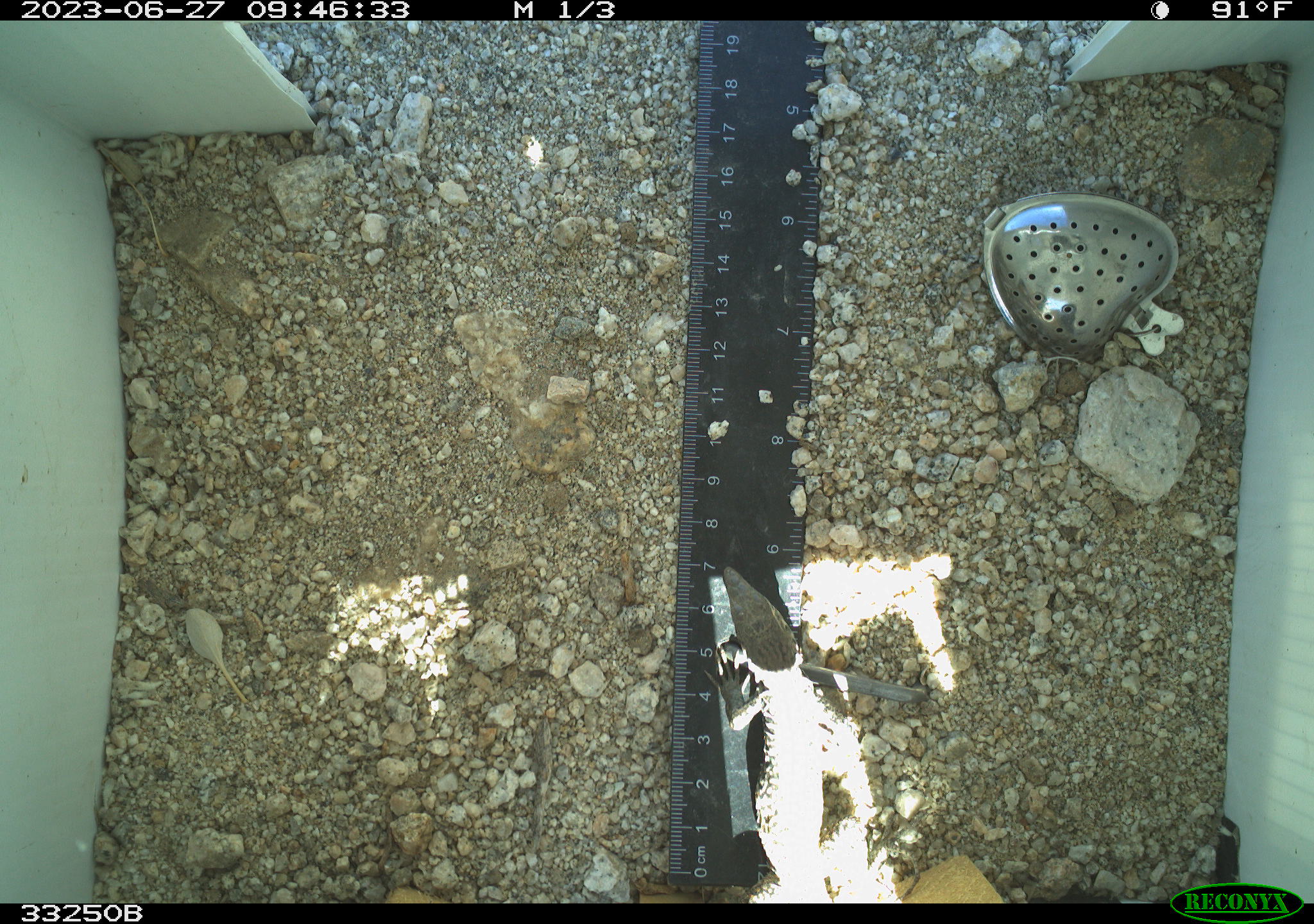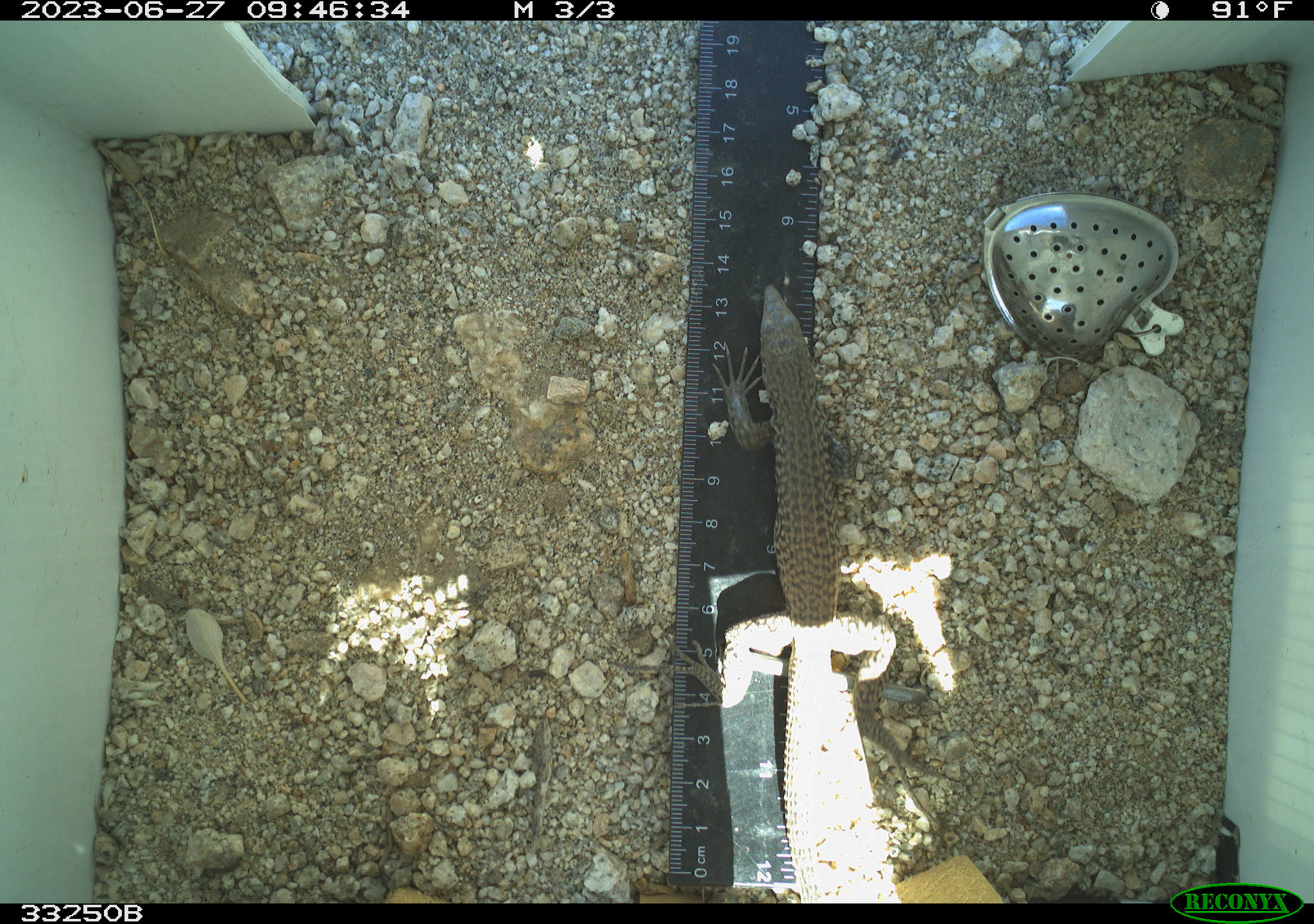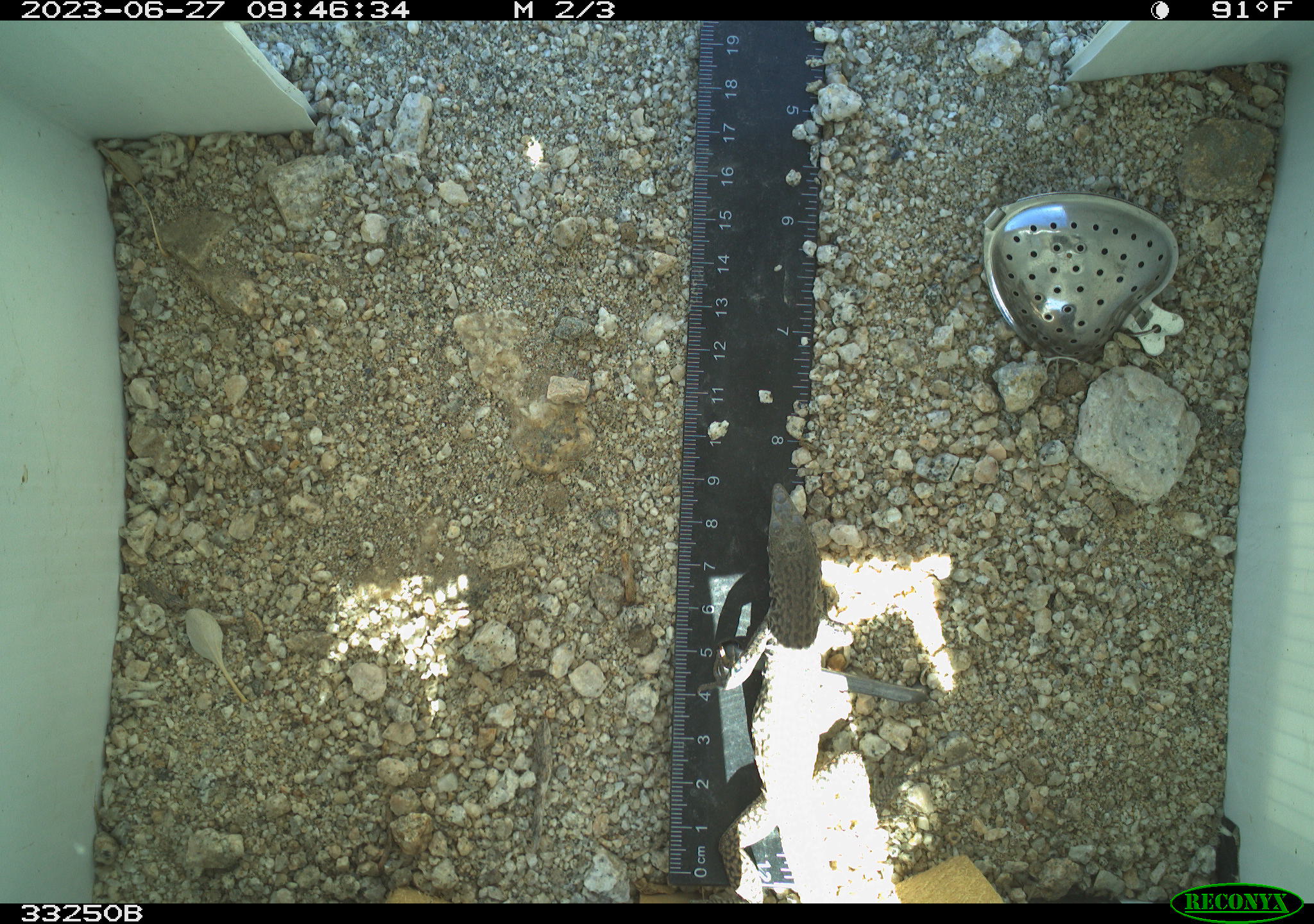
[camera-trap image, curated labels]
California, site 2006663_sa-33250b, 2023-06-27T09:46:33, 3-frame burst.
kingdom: Animalia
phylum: Chordata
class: Reptilia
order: Squamata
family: Teiidae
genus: Aspidoscelis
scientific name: Aspidoscelis tigris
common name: western whiptail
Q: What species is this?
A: Western whiptail (Aspidoscelis tigris).